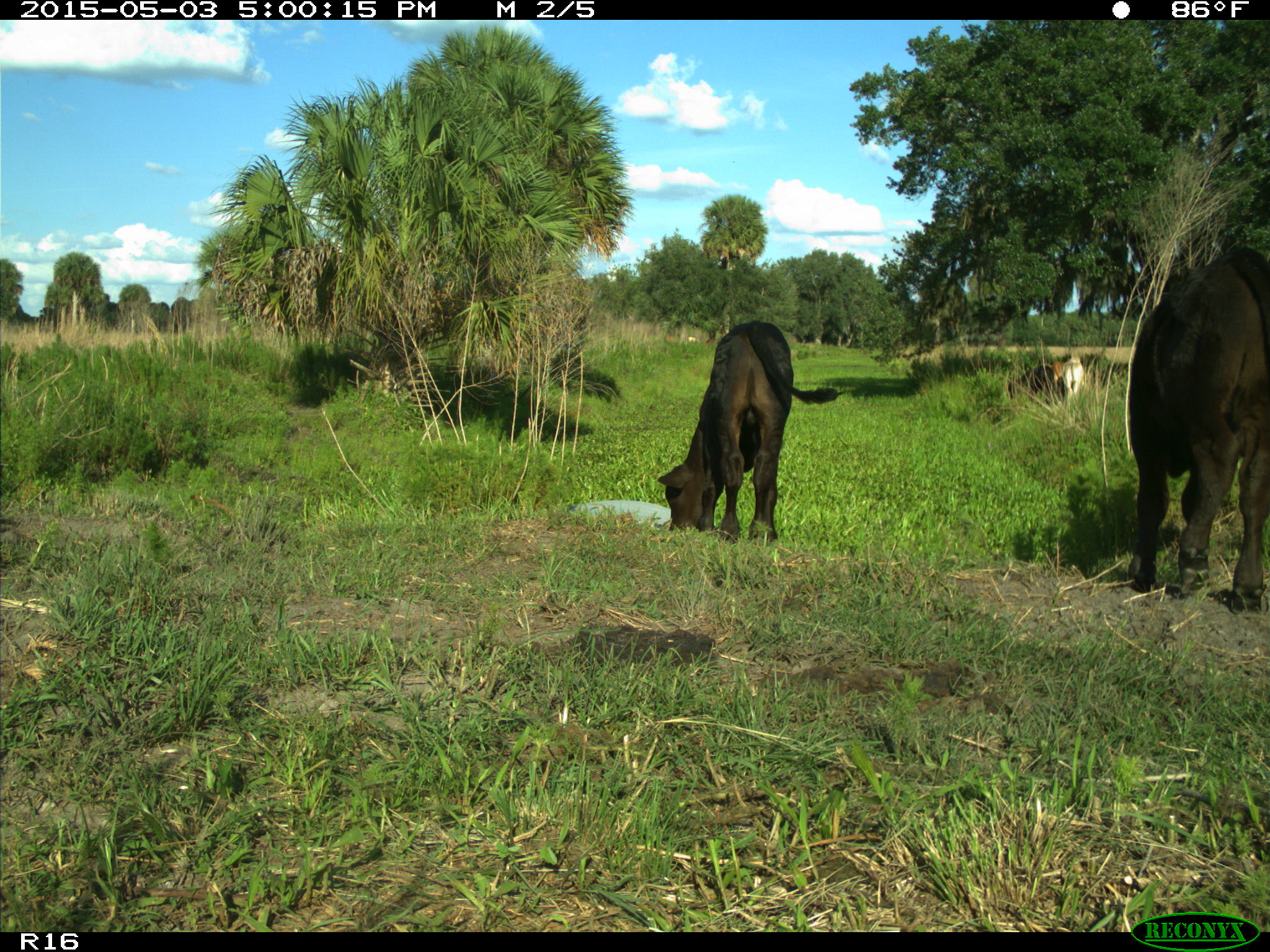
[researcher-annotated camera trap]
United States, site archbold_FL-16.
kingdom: Animalia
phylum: Chordata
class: Mammalia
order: Artiodactyla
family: Bovidae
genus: Bos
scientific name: Bos taurus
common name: domestic cow